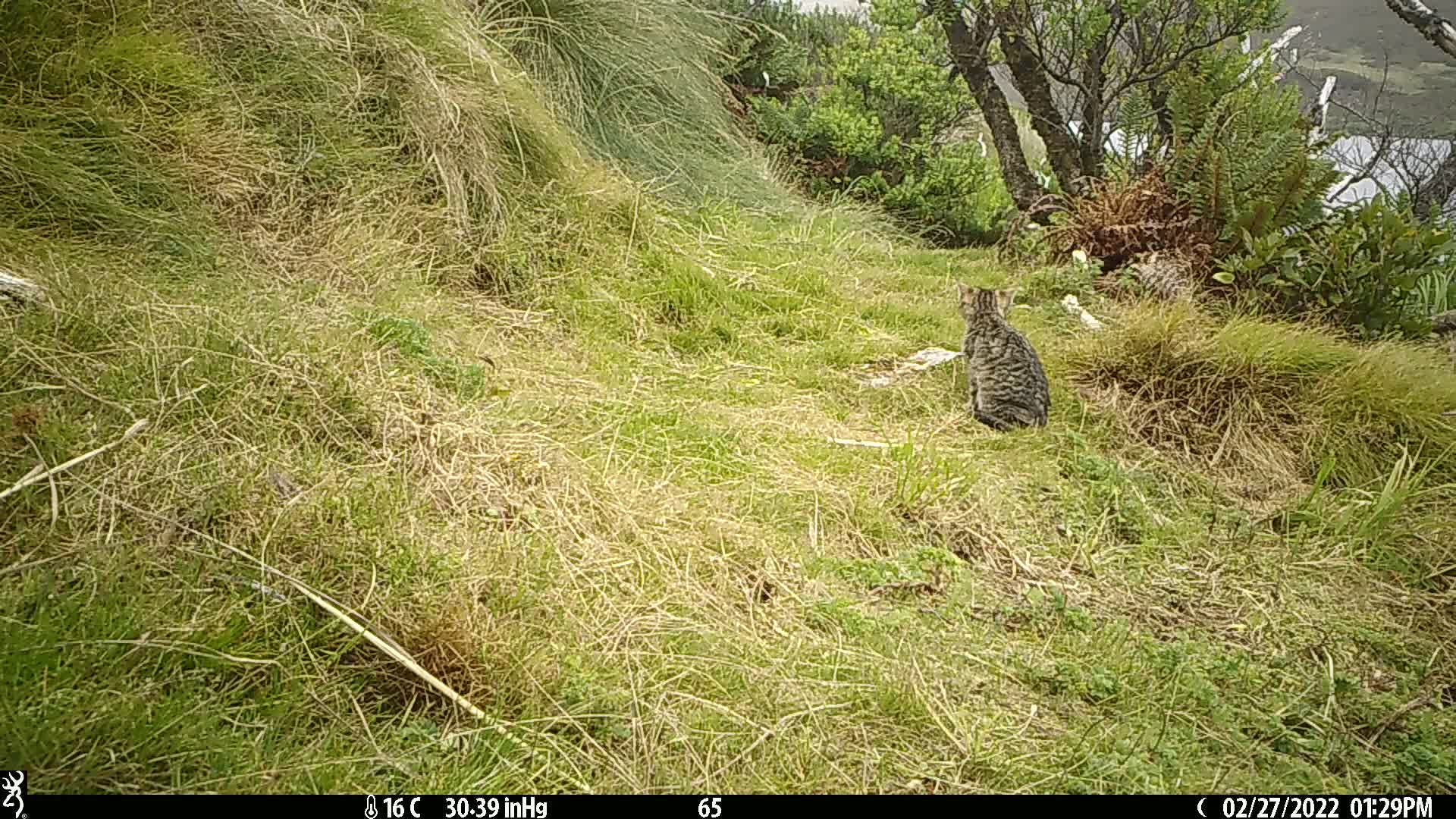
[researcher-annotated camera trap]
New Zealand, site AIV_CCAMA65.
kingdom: Animalia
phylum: Chordata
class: Mammalia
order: Carnivora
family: Felidae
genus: Felis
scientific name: Felis catus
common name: domestic cat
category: cat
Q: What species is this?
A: Cat (domestic cat) (Felis catus).